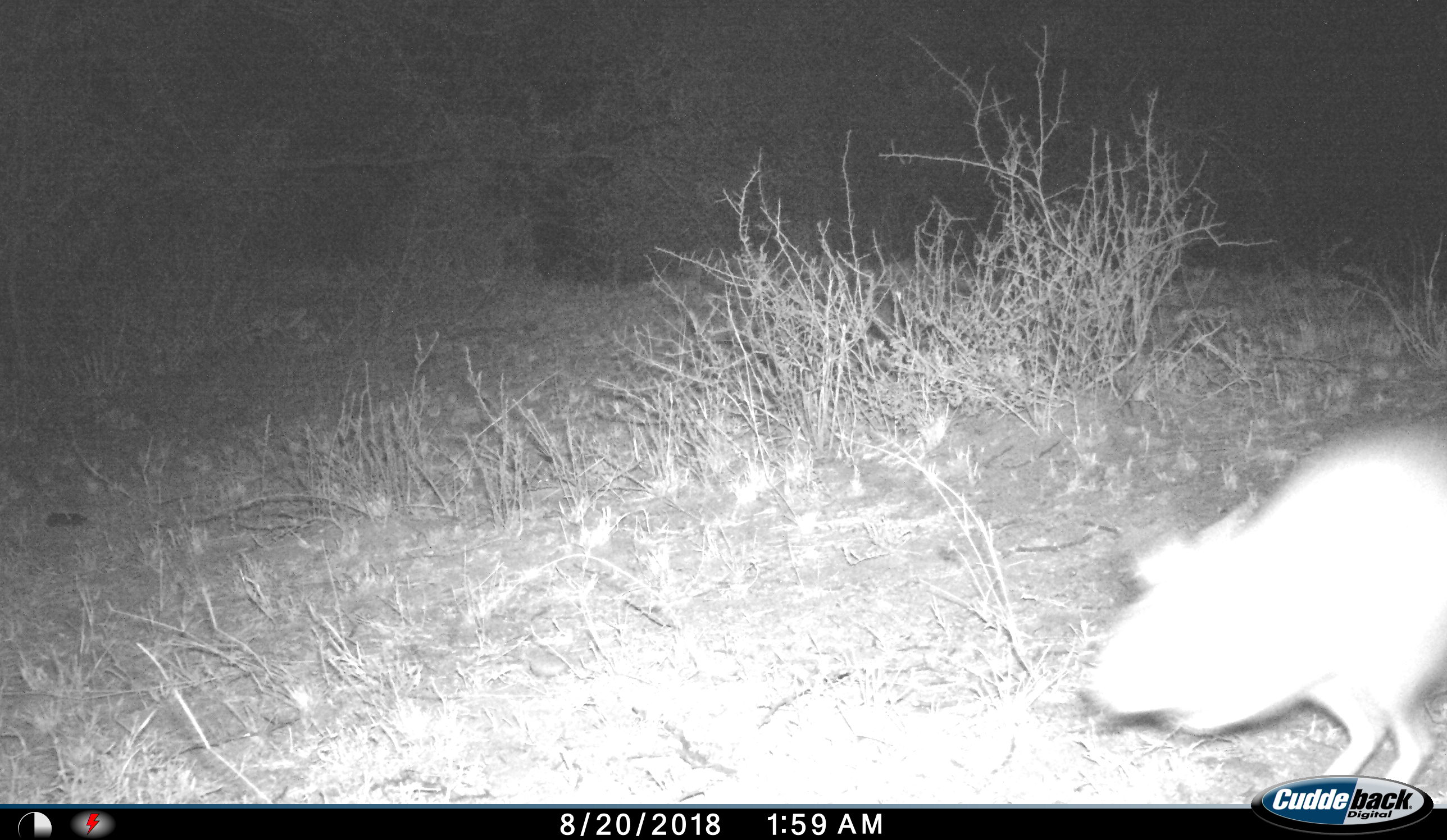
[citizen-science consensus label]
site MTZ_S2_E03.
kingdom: Animalia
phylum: Chordata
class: Mammalia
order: Rodentia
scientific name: Rodentia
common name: rodent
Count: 1.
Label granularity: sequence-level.